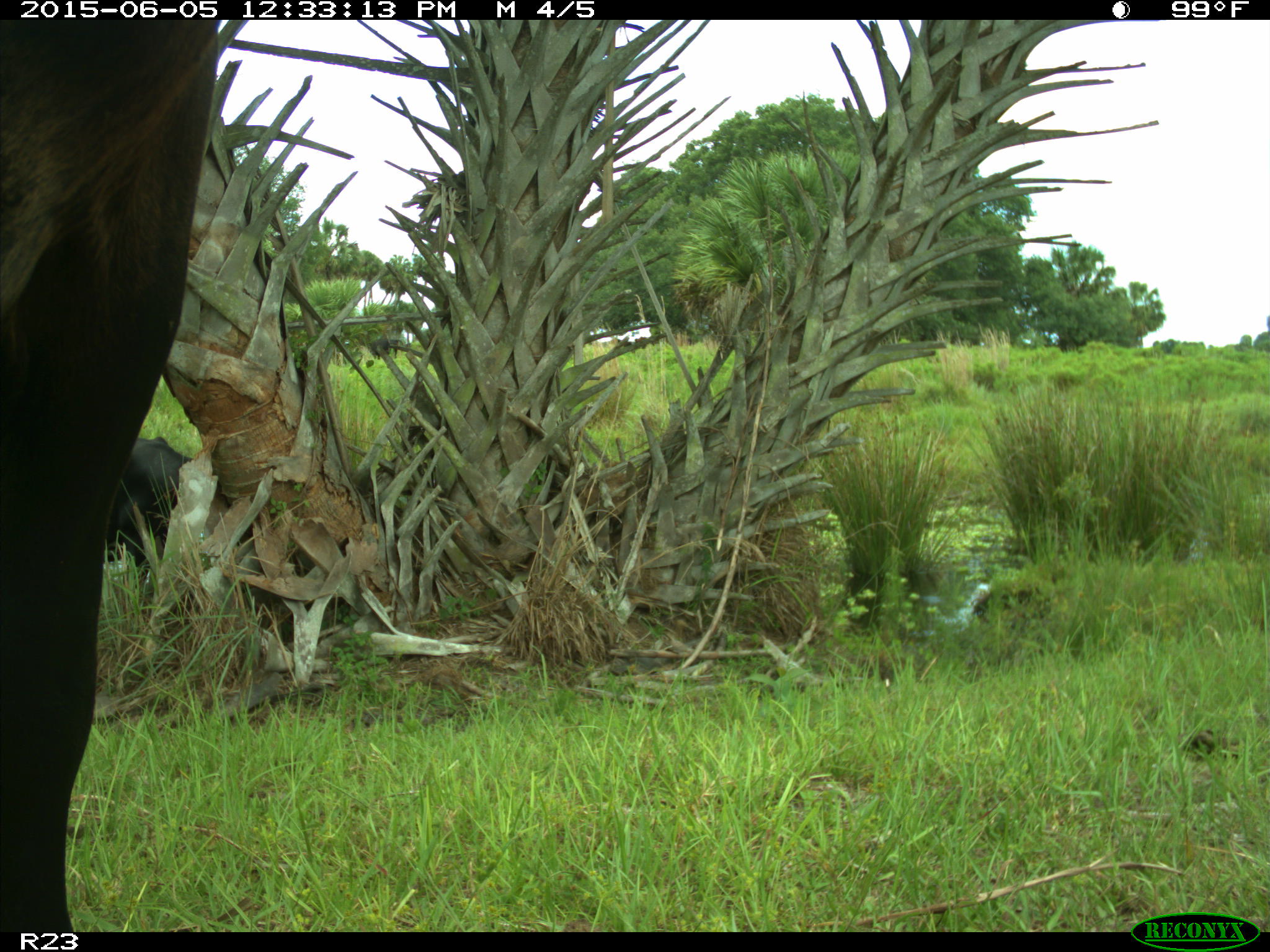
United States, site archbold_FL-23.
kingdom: Animalia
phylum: Chordata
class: Mammalia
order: Artiodactyla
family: Bovidae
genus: Bos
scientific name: Bos taurus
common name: domestic cow